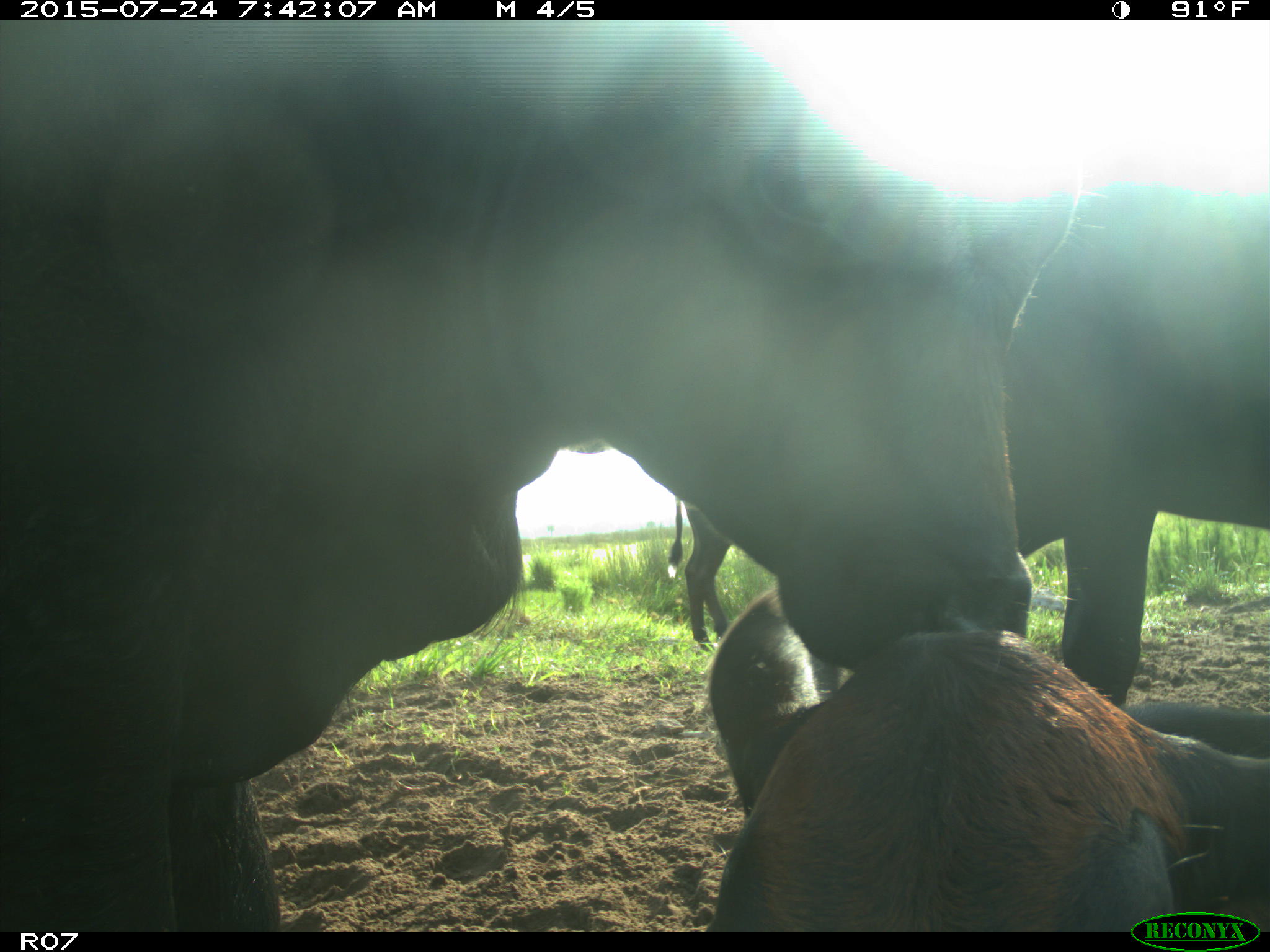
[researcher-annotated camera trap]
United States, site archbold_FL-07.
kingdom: Animalia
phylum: Chordata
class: Mammalia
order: Artiodactyla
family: Bovidae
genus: Bos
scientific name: Bos taurus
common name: domestic cow